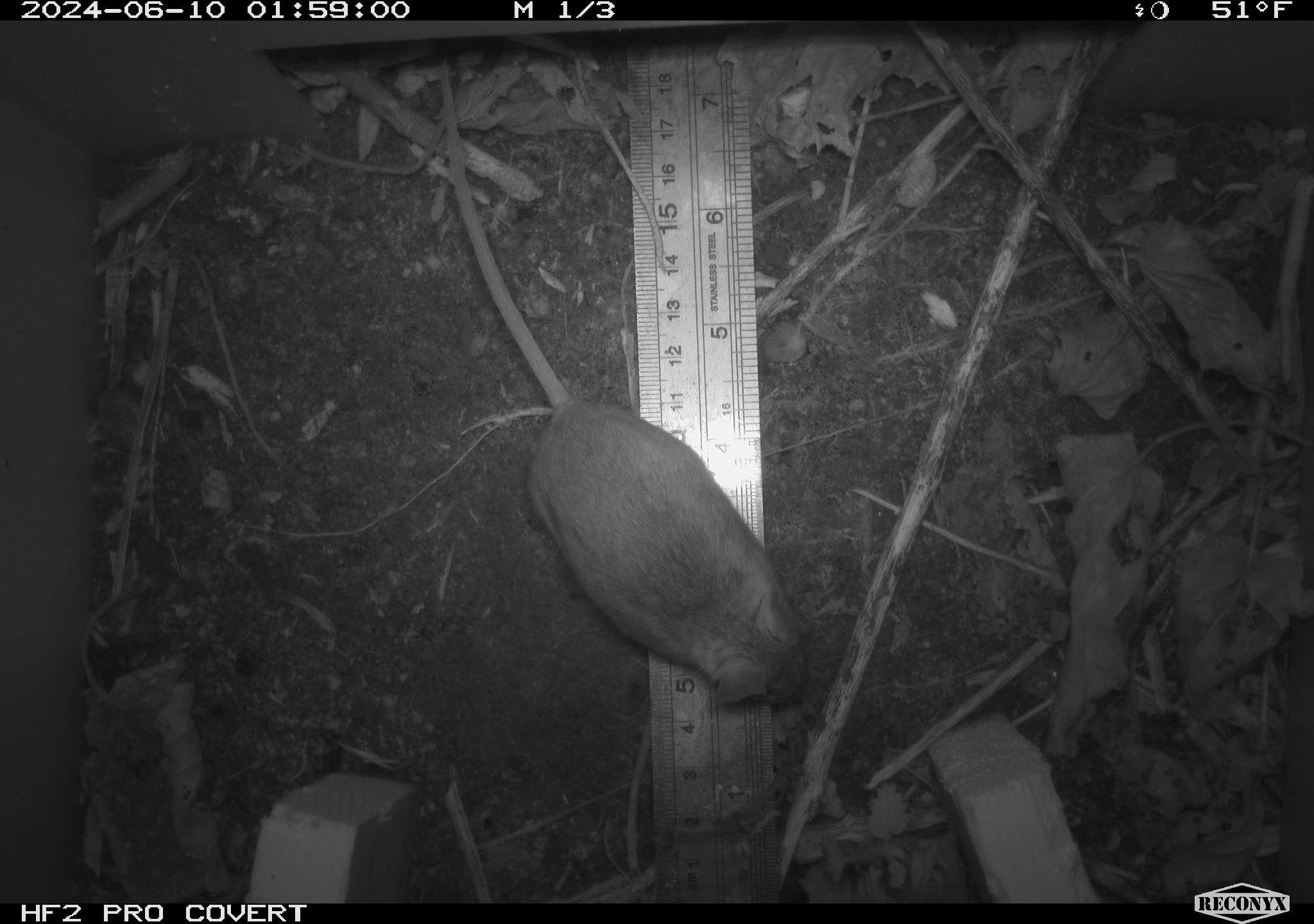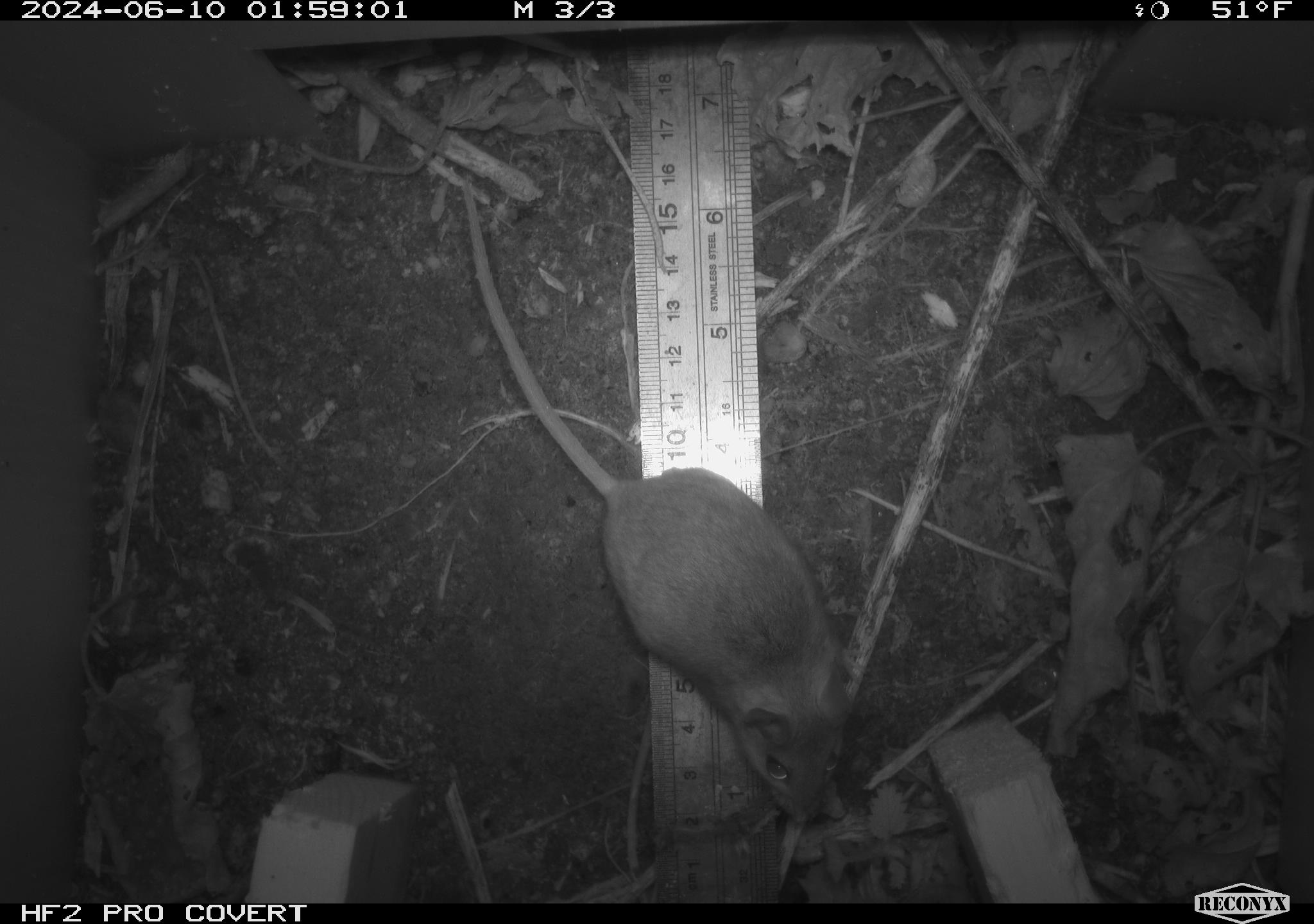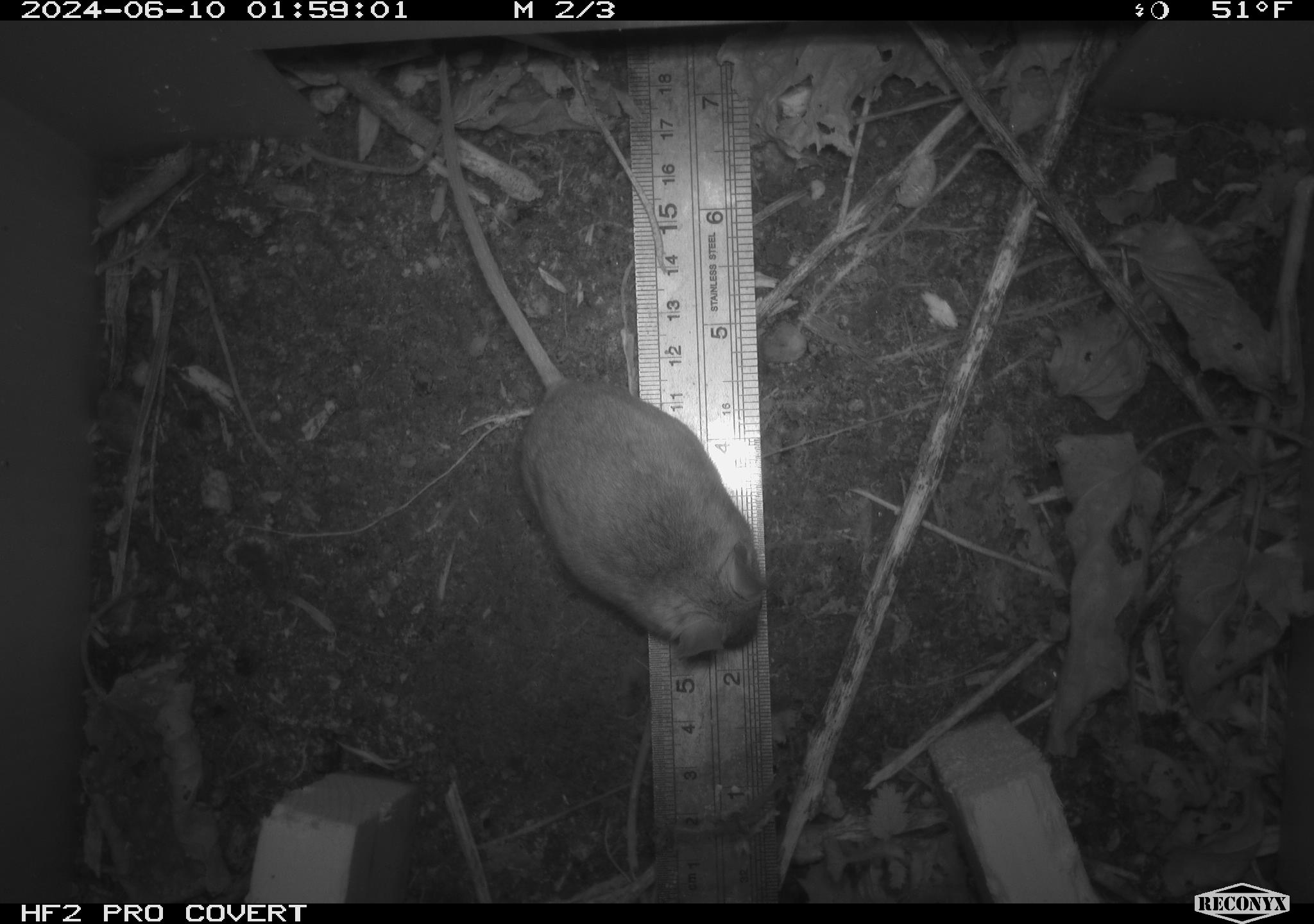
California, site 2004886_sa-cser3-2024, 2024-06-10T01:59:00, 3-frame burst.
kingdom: Animalia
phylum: Chordata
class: Mammalia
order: Rodentia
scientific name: Rodentia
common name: rodent